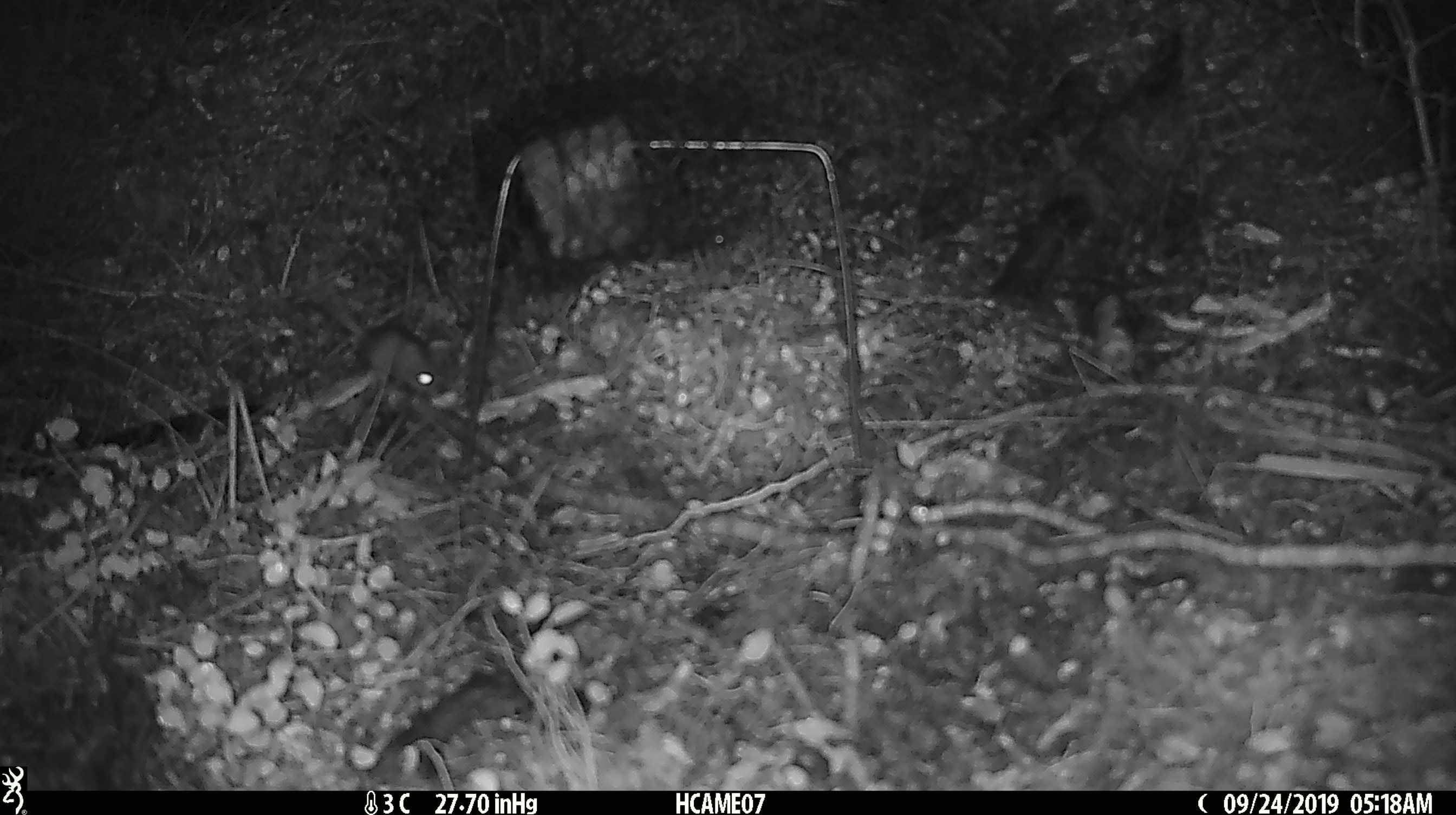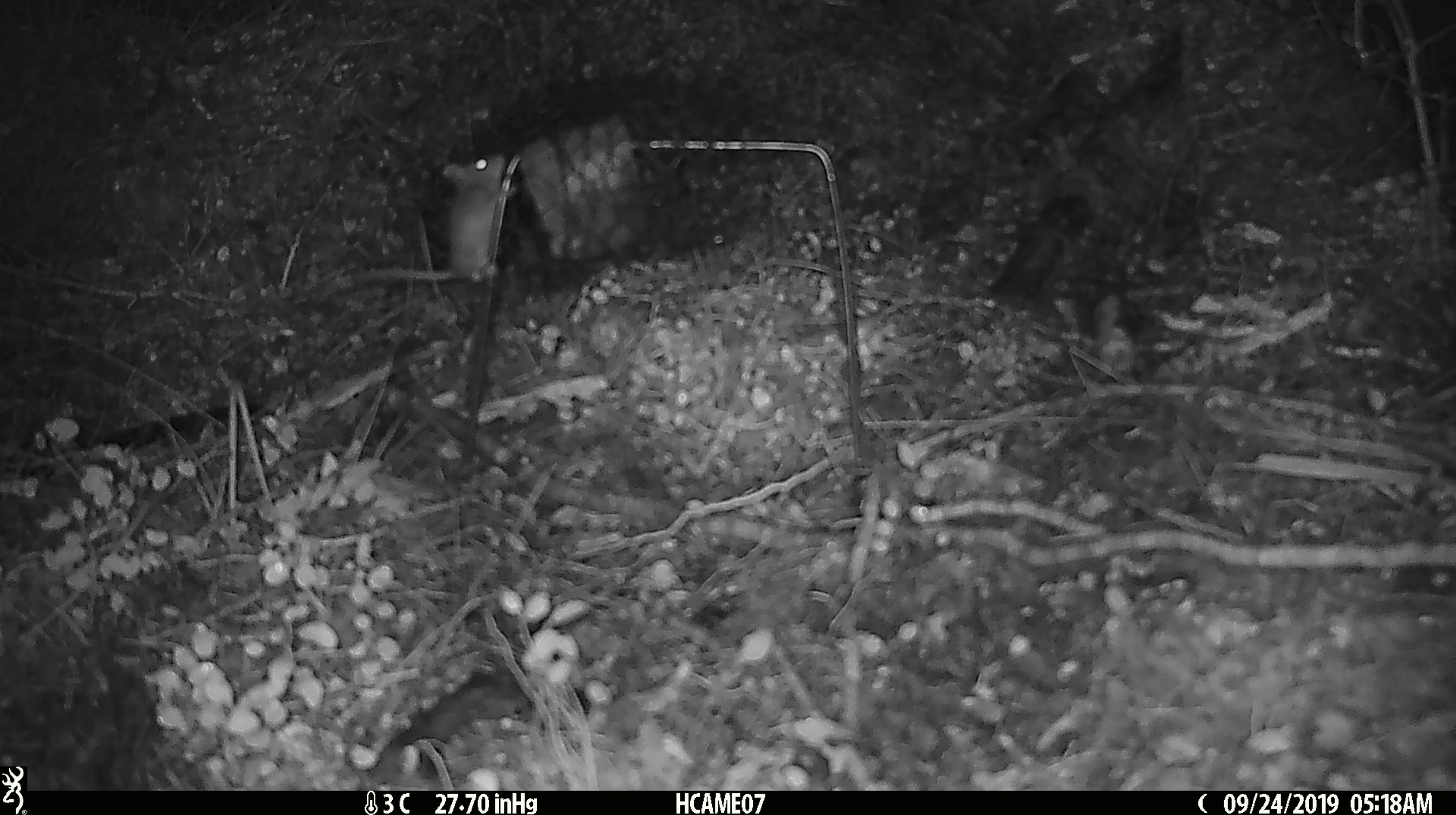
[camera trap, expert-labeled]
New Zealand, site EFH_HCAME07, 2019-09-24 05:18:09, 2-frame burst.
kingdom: Animalia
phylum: Chordata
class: Mammalia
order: Rodentia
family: Muridae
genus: Mus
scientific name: Mus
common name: mouse